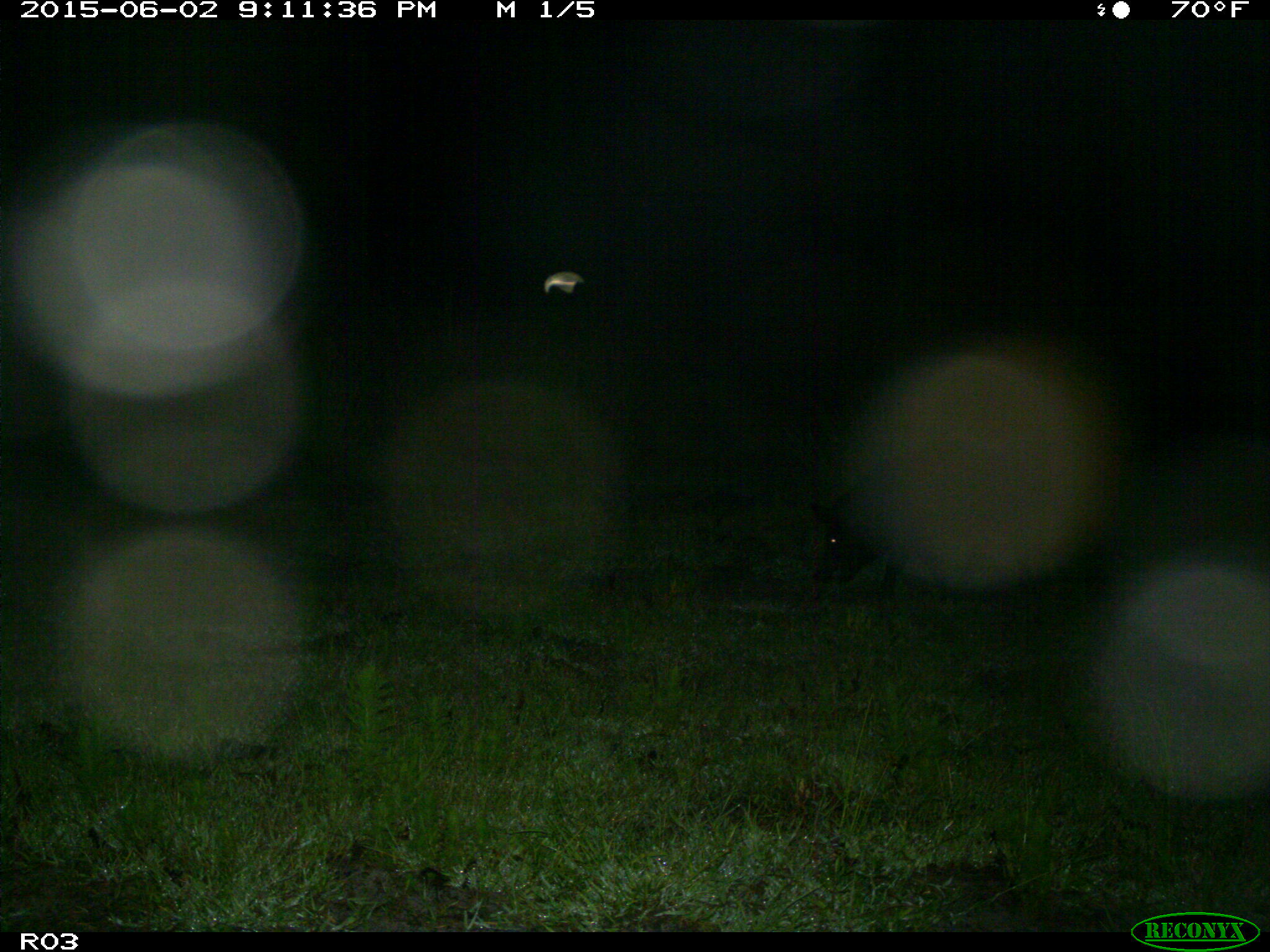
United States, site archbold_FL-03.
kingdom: Animalia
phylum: Chordata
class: Mammalia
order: Artiodactyla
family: Suidae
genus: Sus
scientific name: Sus scrofa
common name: wild boar